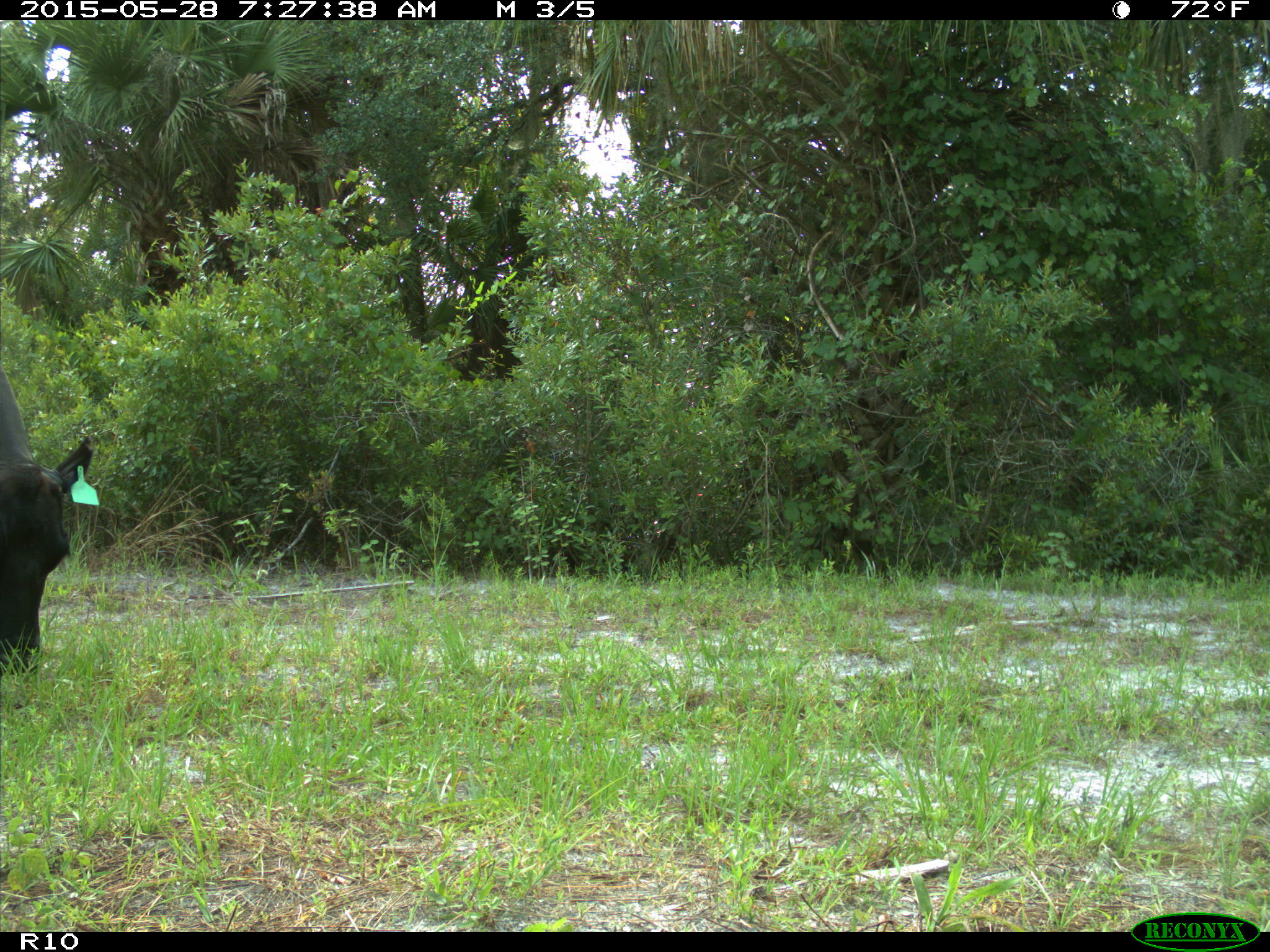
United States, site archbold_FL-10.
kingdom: Animalia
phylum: Chordata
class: Mammalia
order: Artiodactyla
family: Bovidae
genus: Bos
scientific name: Bos taurus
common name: domestic cow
Bos taurus (domestic cow).